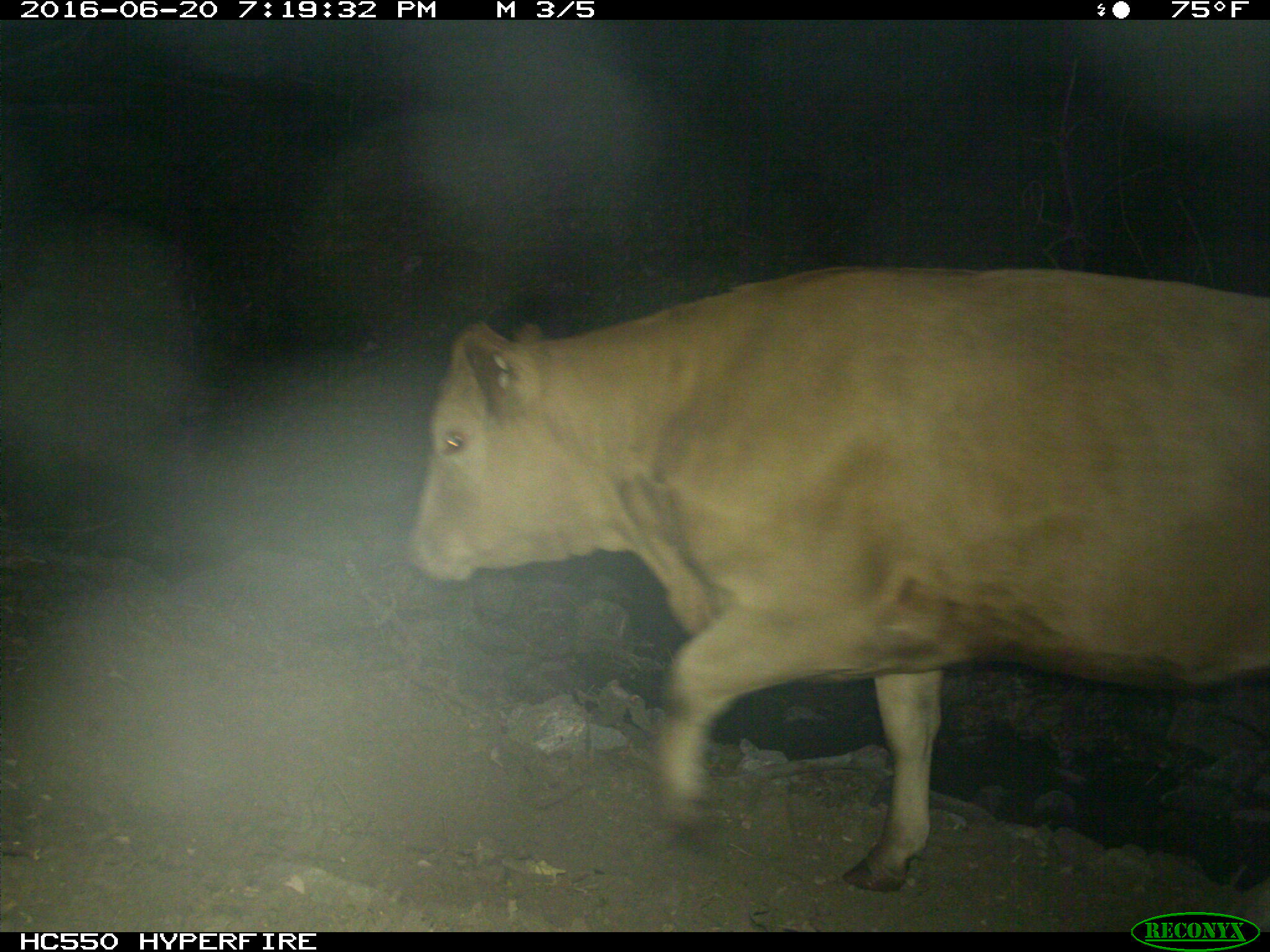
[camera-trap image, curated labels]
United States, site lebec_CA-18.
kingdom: Animalia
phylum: Chordata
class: Mammalia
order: Artiodactyla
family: Bovidae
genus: Bos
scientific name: Bos taurus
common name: domestic cow